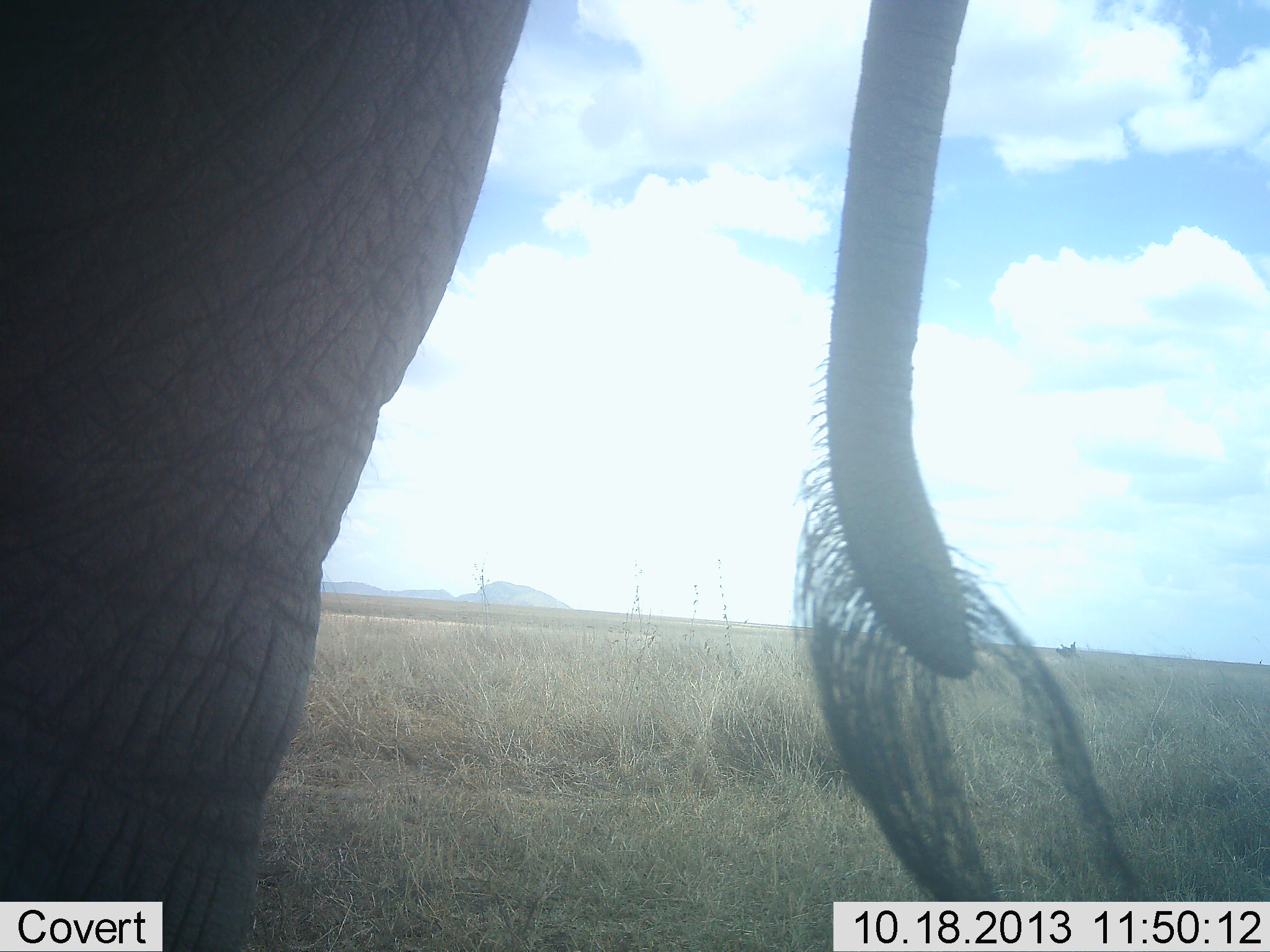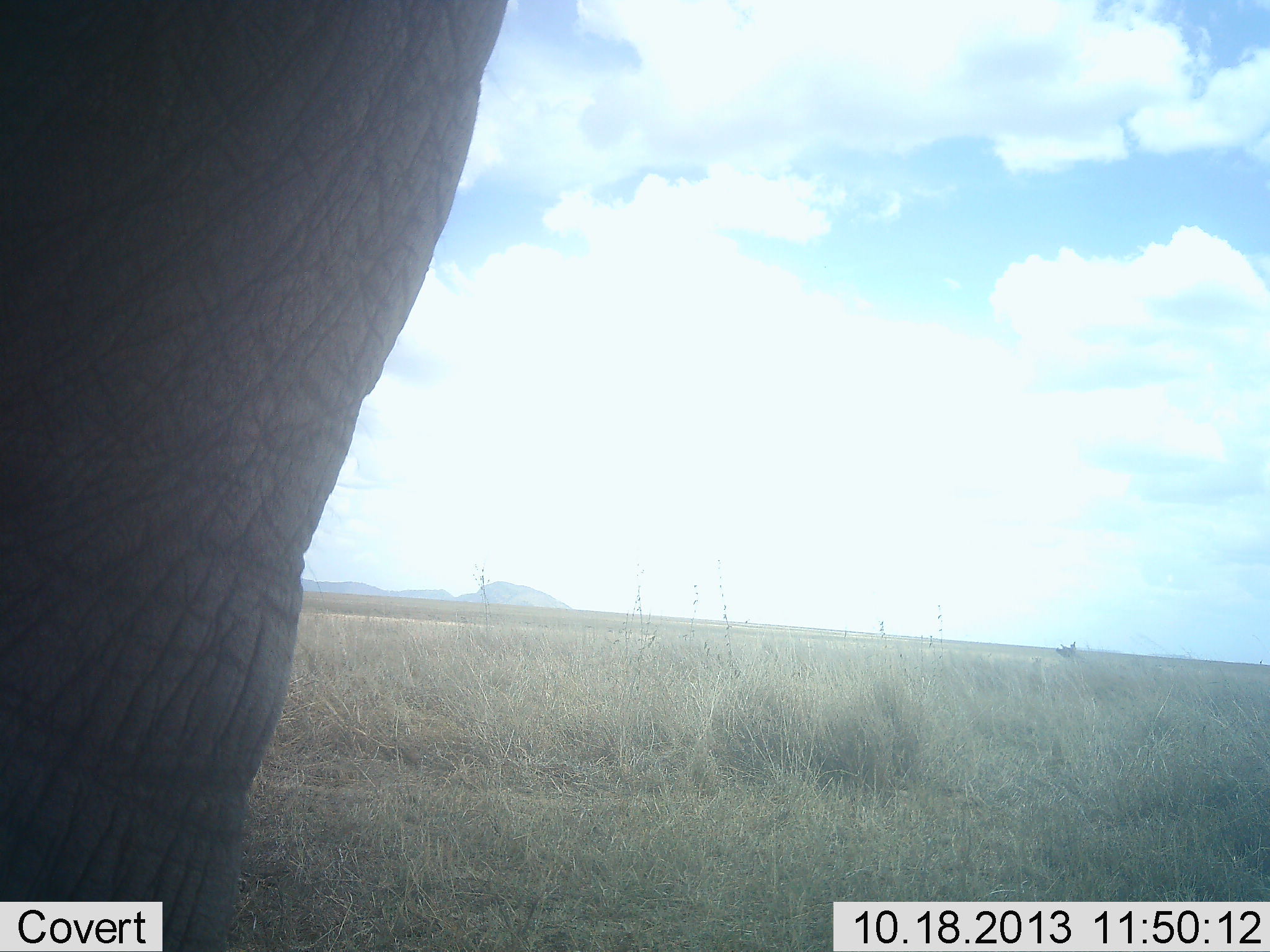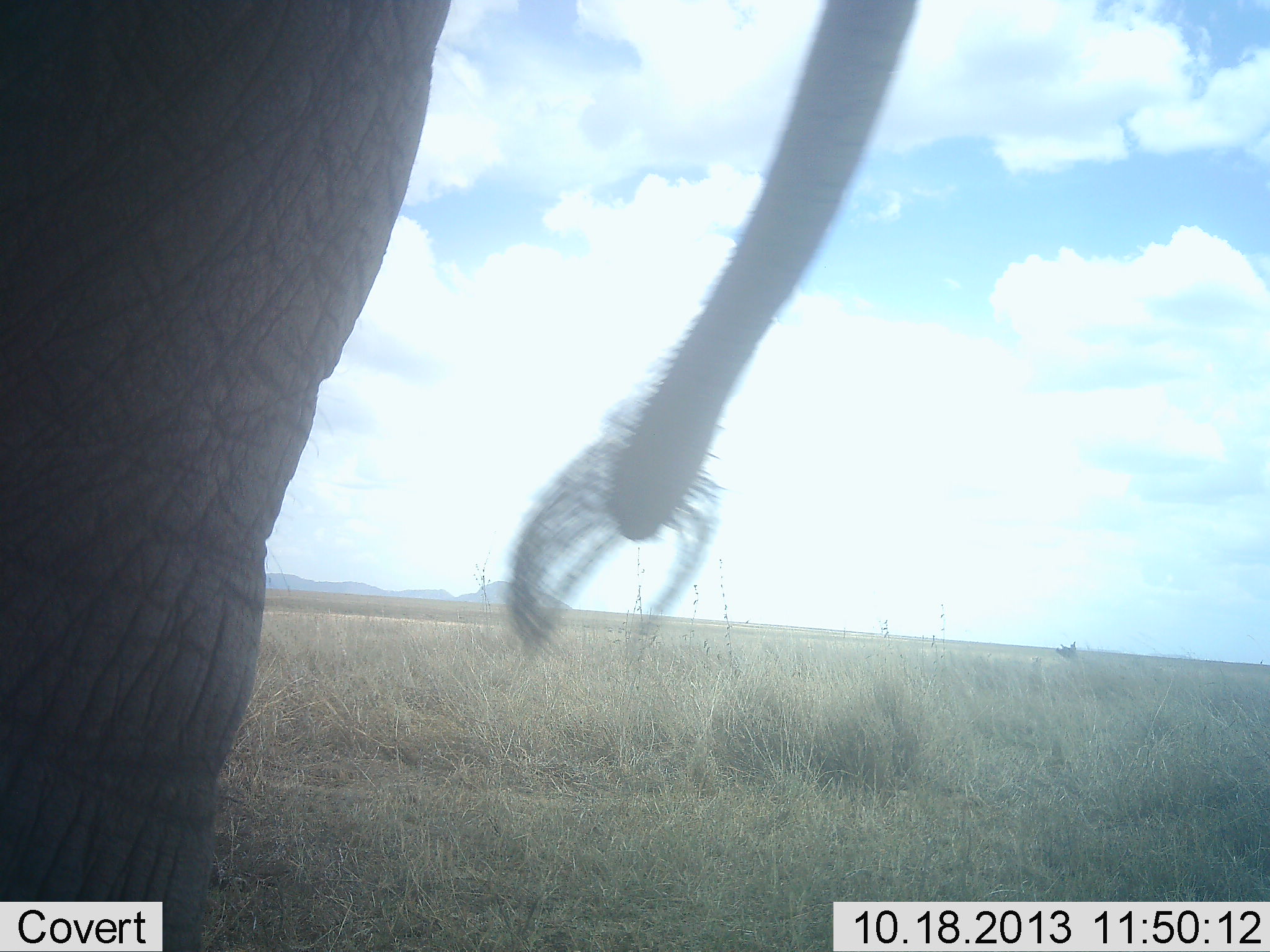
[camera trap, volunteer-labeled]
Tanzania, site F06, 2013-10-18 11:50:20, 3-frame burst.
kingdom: Animalia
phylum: Chordata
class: Mammalia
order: Proboscidea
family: Elephantidae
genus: Loxodonta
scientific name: Loxodonta africana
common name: african bush elephant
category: elephant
Elephant (african bush elephant) (Loxodonta africana), count 1. Behavior (volunteer vote fractions): standing 92%, resting 0%, moving 8%, interacting 0%. Young present (vote fraction): 0%. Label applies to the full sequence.